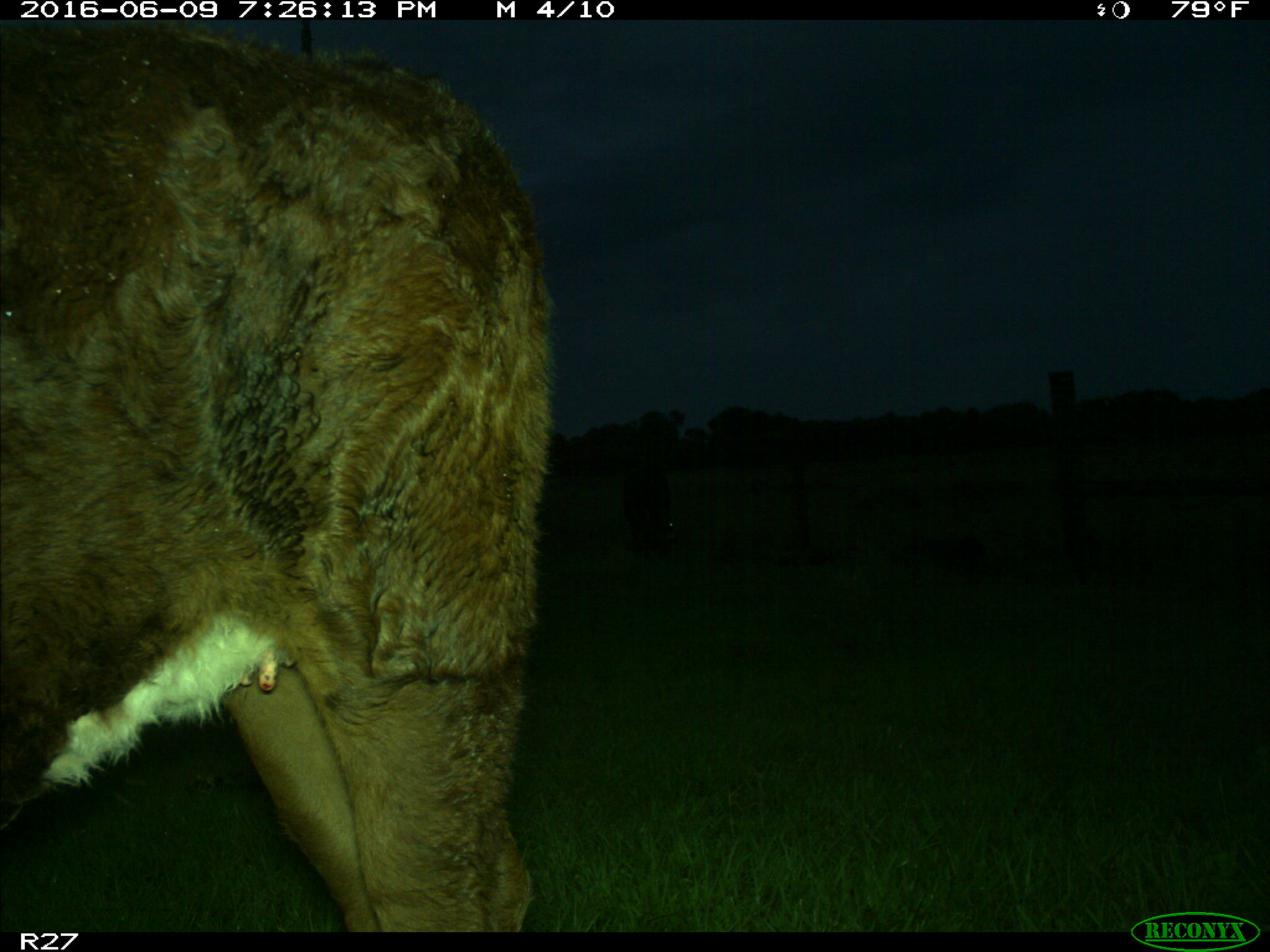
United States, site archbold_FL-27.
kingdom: Animalia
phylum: Chordata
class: Mammalia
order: Artiodactyla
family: Bovidae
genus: Bos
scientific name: Bos taurus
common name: domestic cow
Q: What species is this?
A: Bos taurus (domestic cow).